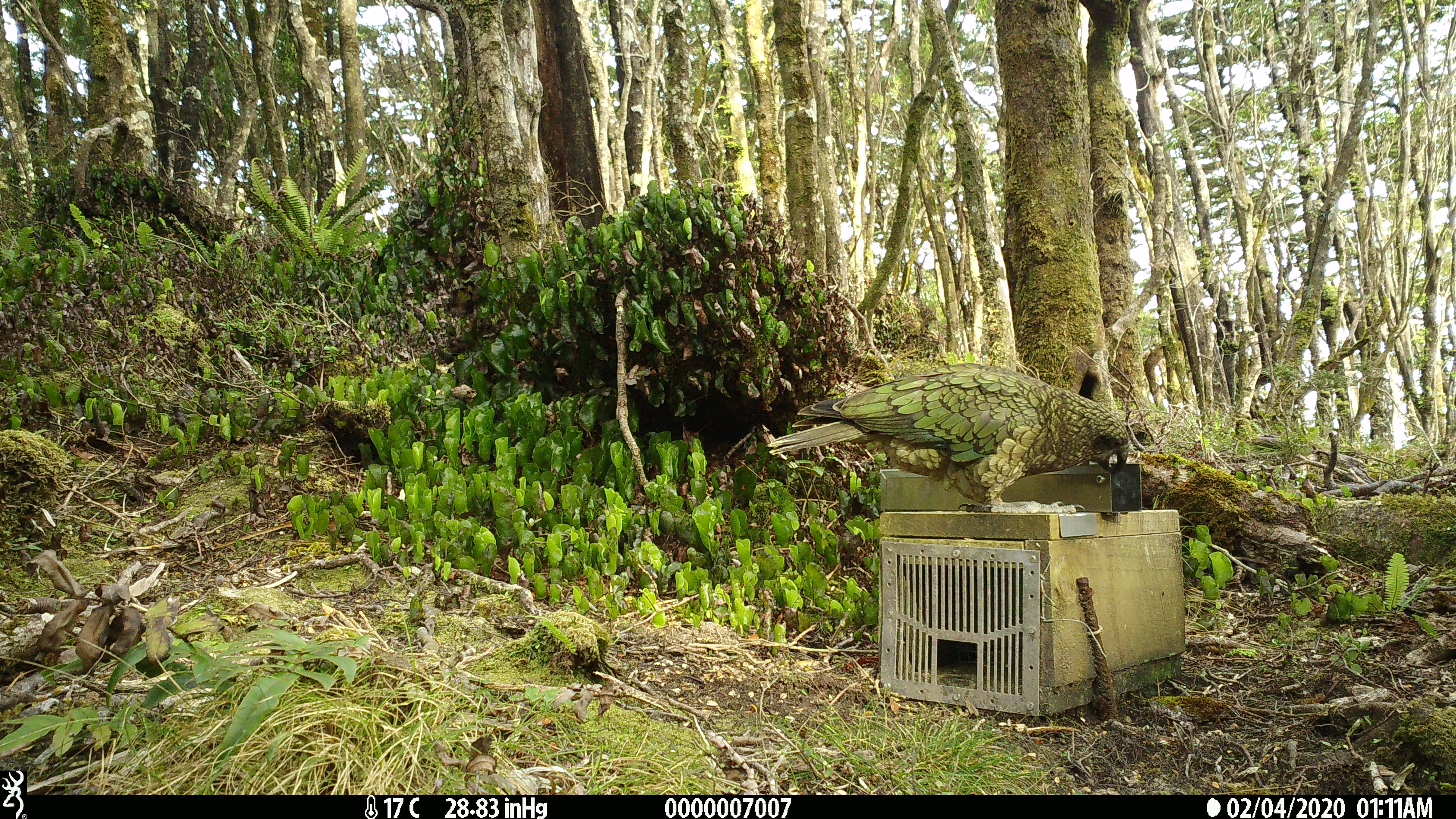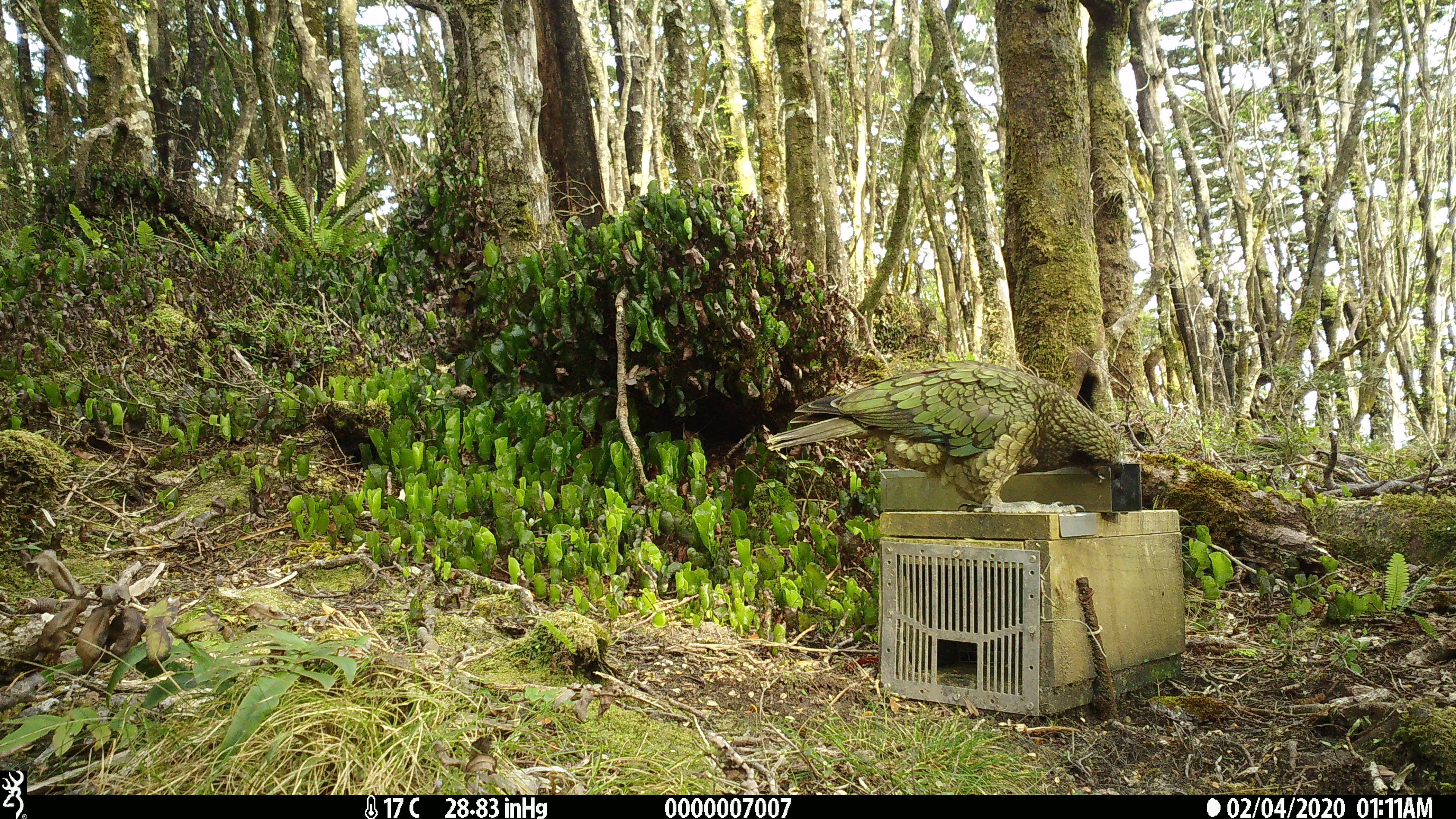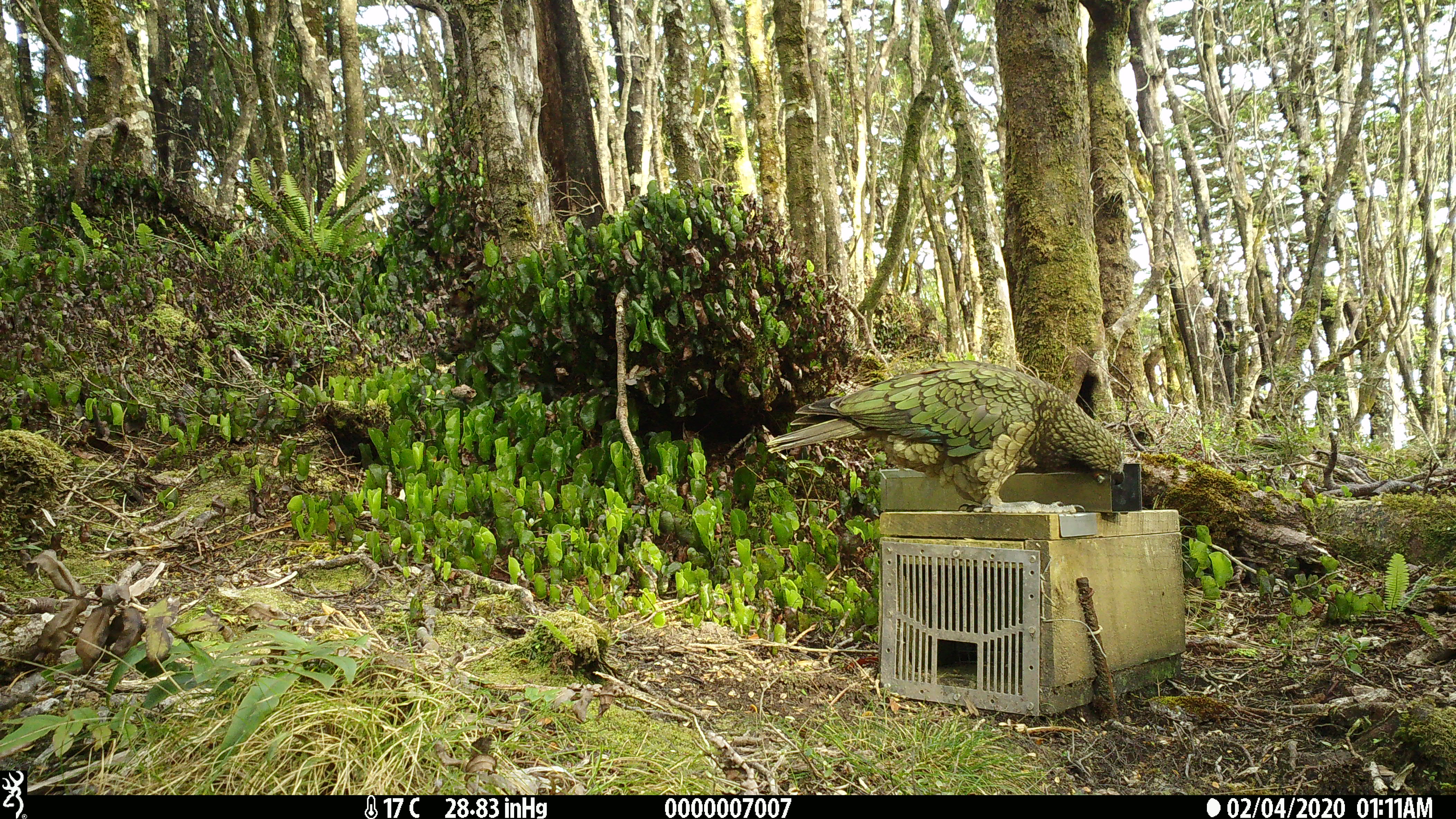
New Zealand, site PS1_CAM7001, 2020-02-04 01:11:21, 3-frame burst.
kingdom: Animalia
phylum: Chordata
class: Aves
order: Psittaciformes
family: Strigopidae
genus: Nestor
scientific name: Nestor notabilis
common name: kea